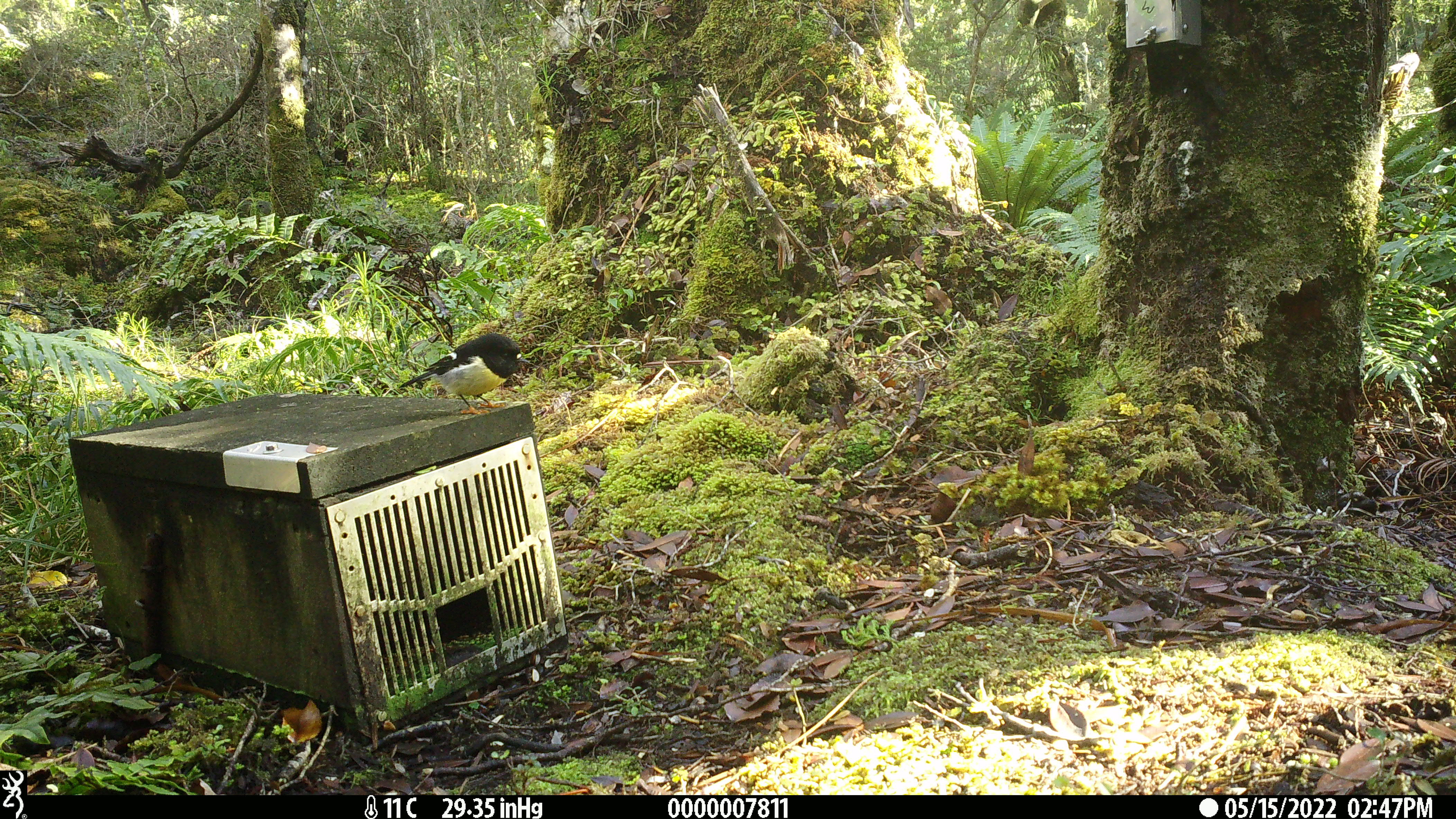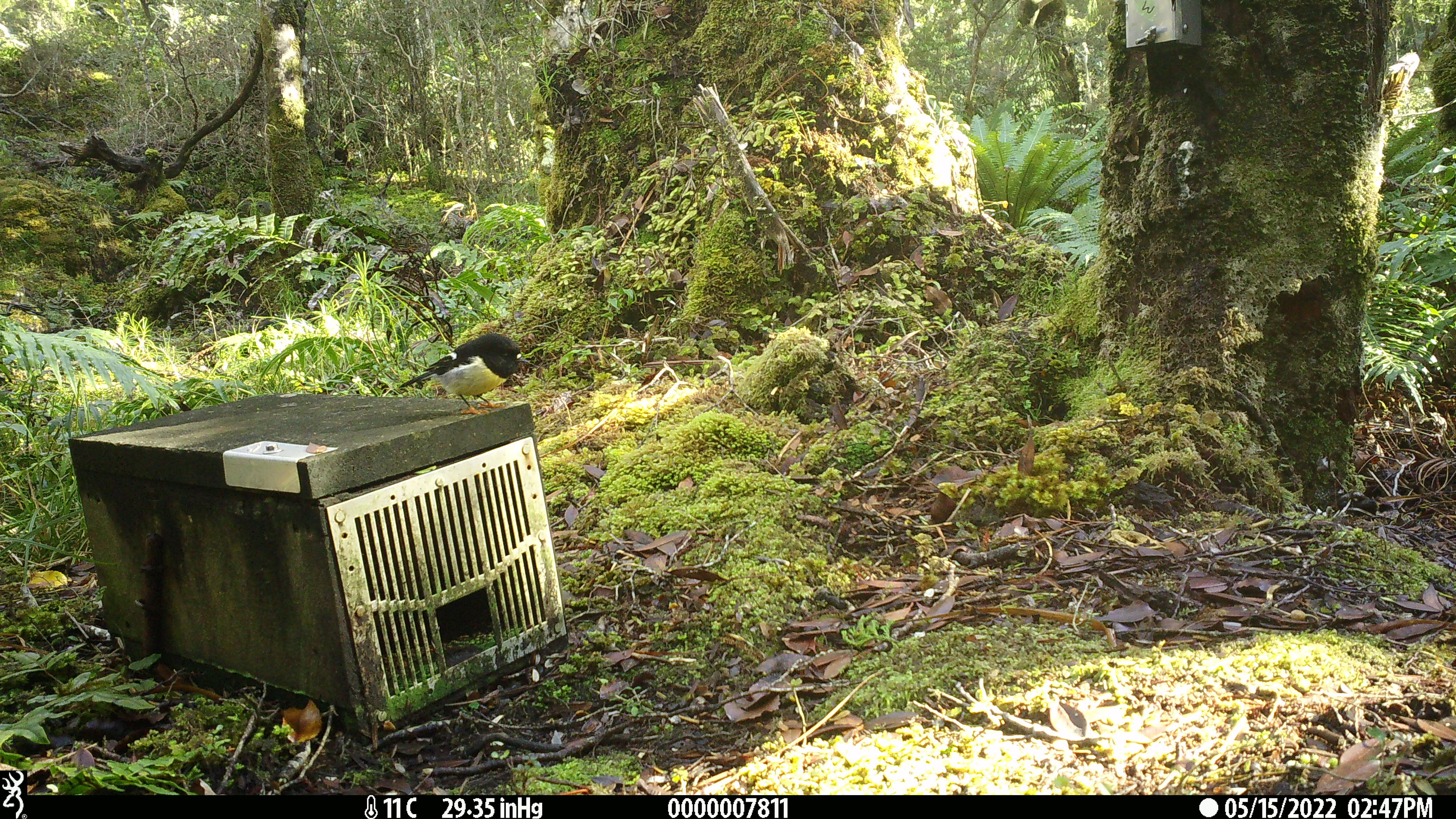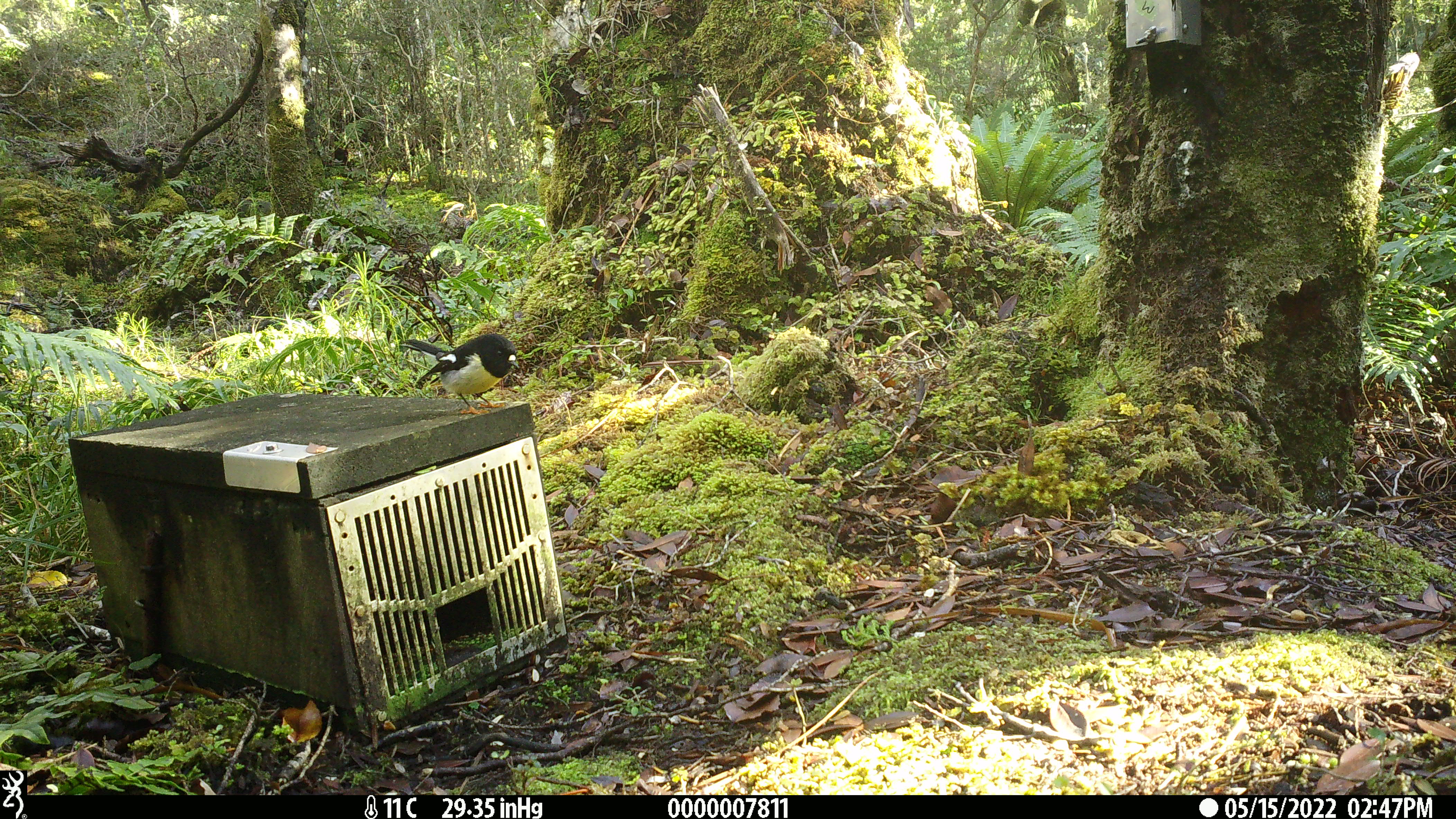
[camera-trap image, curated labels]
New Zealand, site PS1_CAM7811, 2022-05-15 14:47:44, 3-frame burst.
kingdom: Animalia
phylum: Chordata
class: Aves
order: Passeriformes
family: Petroicidae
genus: Petroica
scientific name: Petroica macrocephala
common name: tomtit